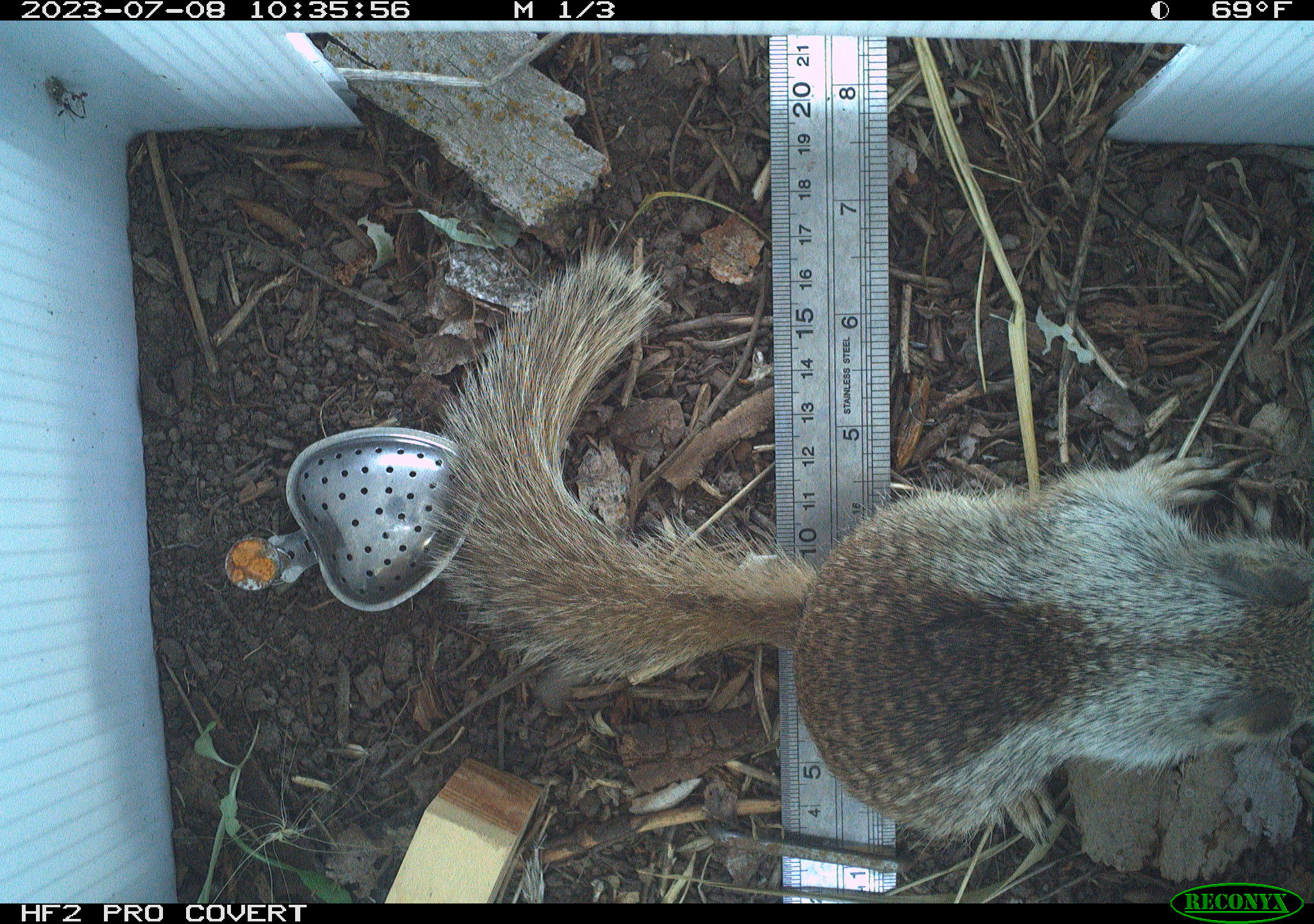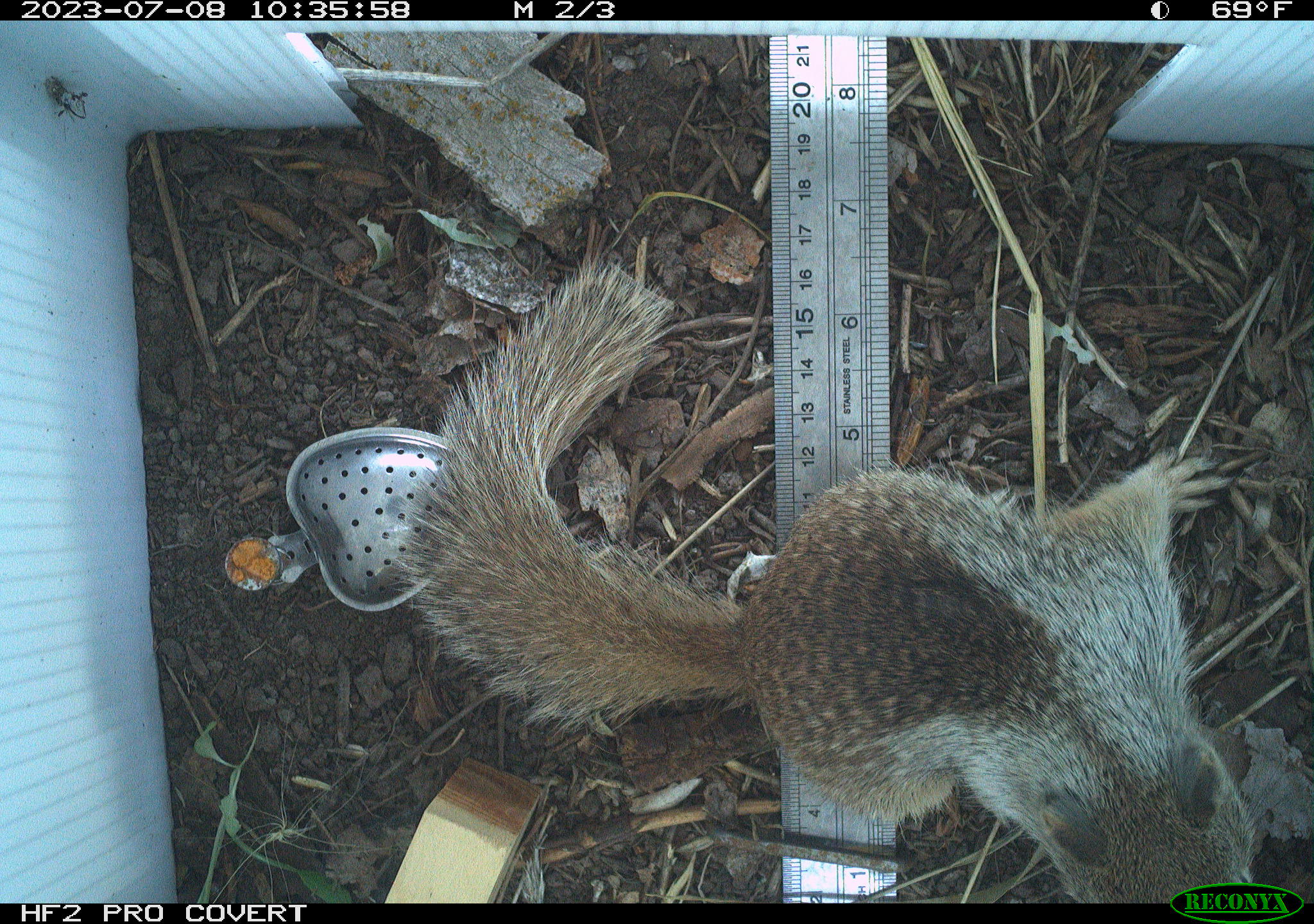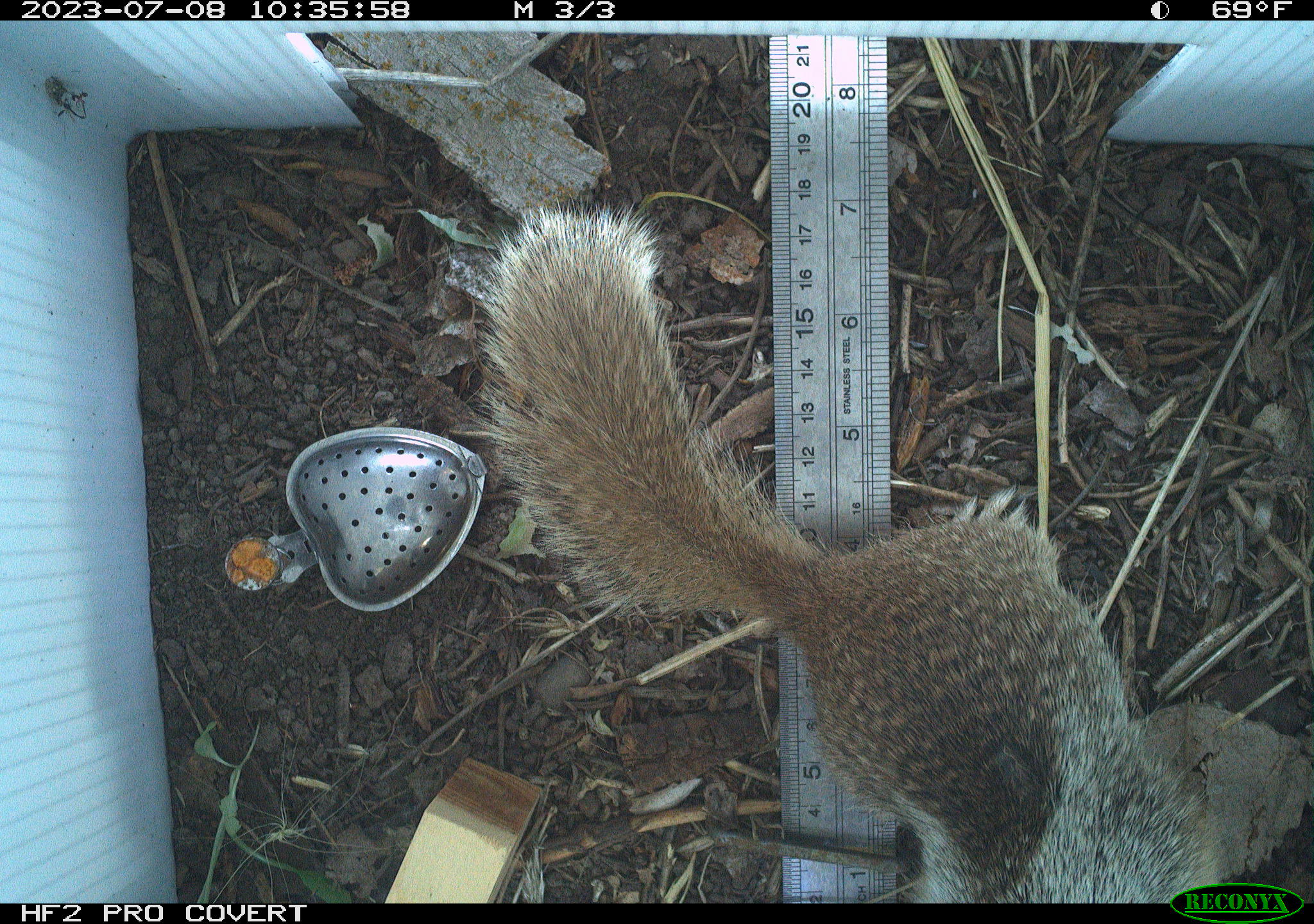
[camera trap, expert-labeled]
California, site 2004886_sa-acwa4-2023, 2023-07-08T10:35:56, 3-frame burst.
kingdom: Animalia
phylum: Chordata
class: Mammalia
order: Rodentia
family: Sciuridae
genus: Otospermophilus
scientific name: Otospermophilus beecheyi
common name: california ground squirrel